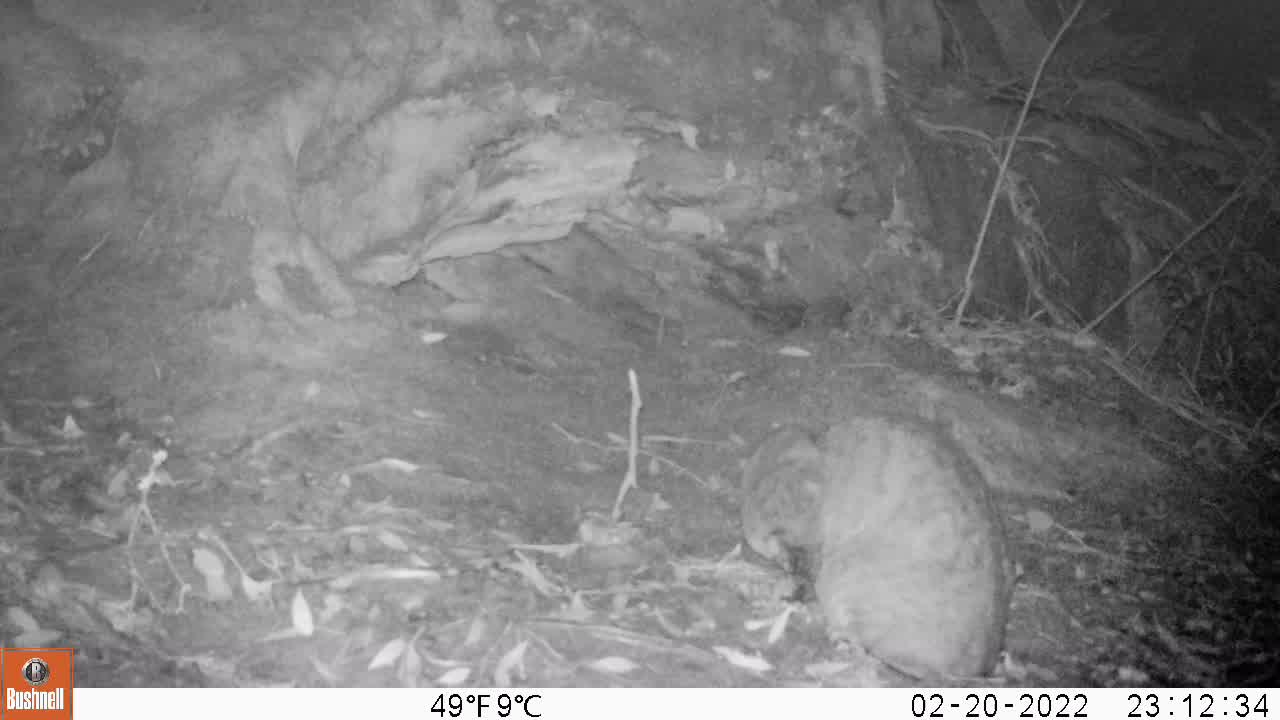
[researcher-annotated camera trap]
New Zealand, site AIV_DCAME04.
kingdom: Animalia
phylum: Chordata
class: Mammalia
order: Carnivora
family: Felidae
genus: Felis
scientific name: Felis catus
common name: domestic cat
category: cat